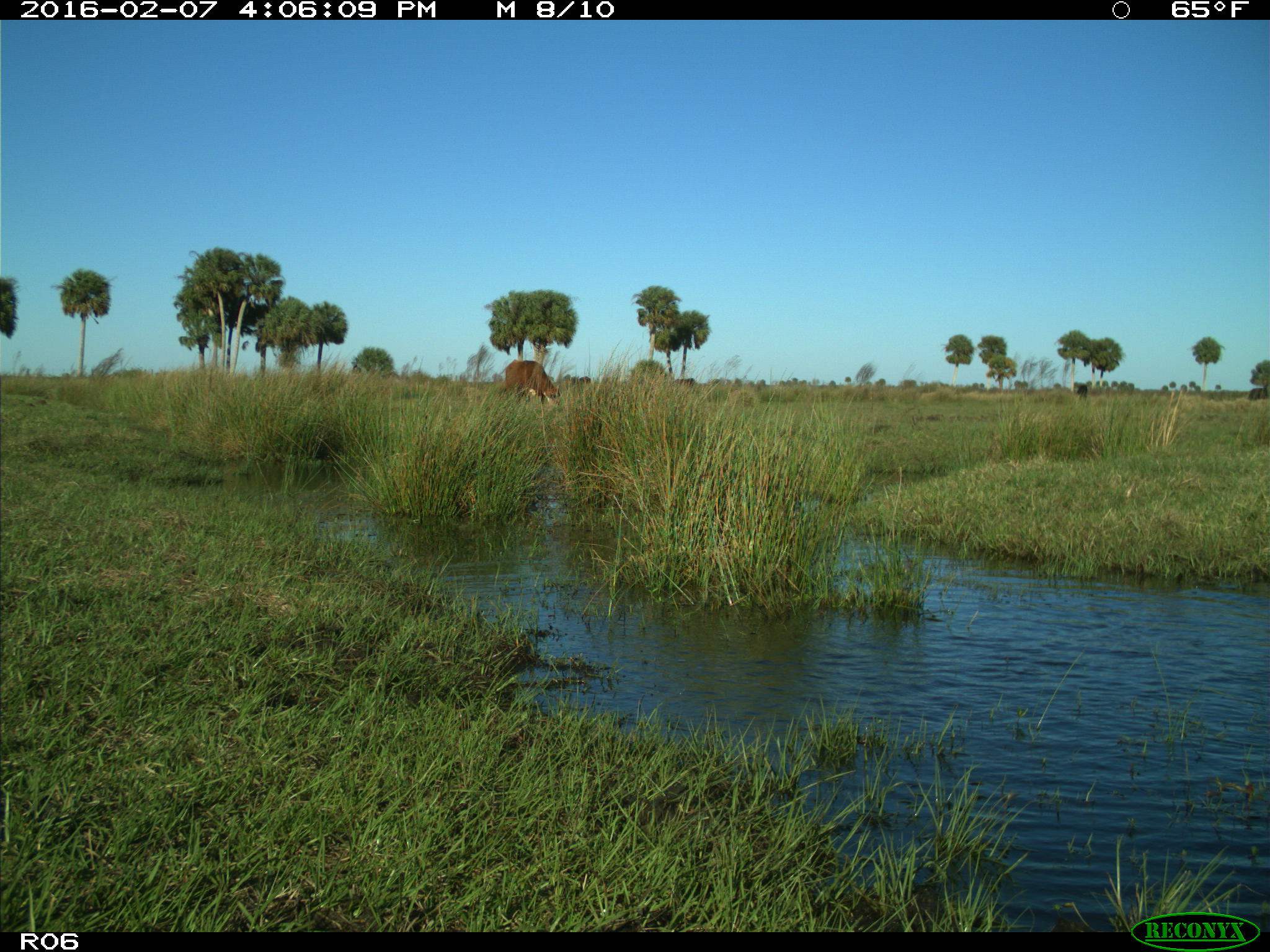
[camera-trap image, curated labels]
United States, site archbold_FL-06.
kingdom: Animalia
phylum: Chordata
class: Mammalia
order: Artiodactyla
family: Bovidae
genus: Bos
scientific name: Bos taurus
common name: domestic cow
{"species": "Bos taurus (domestic cow)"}